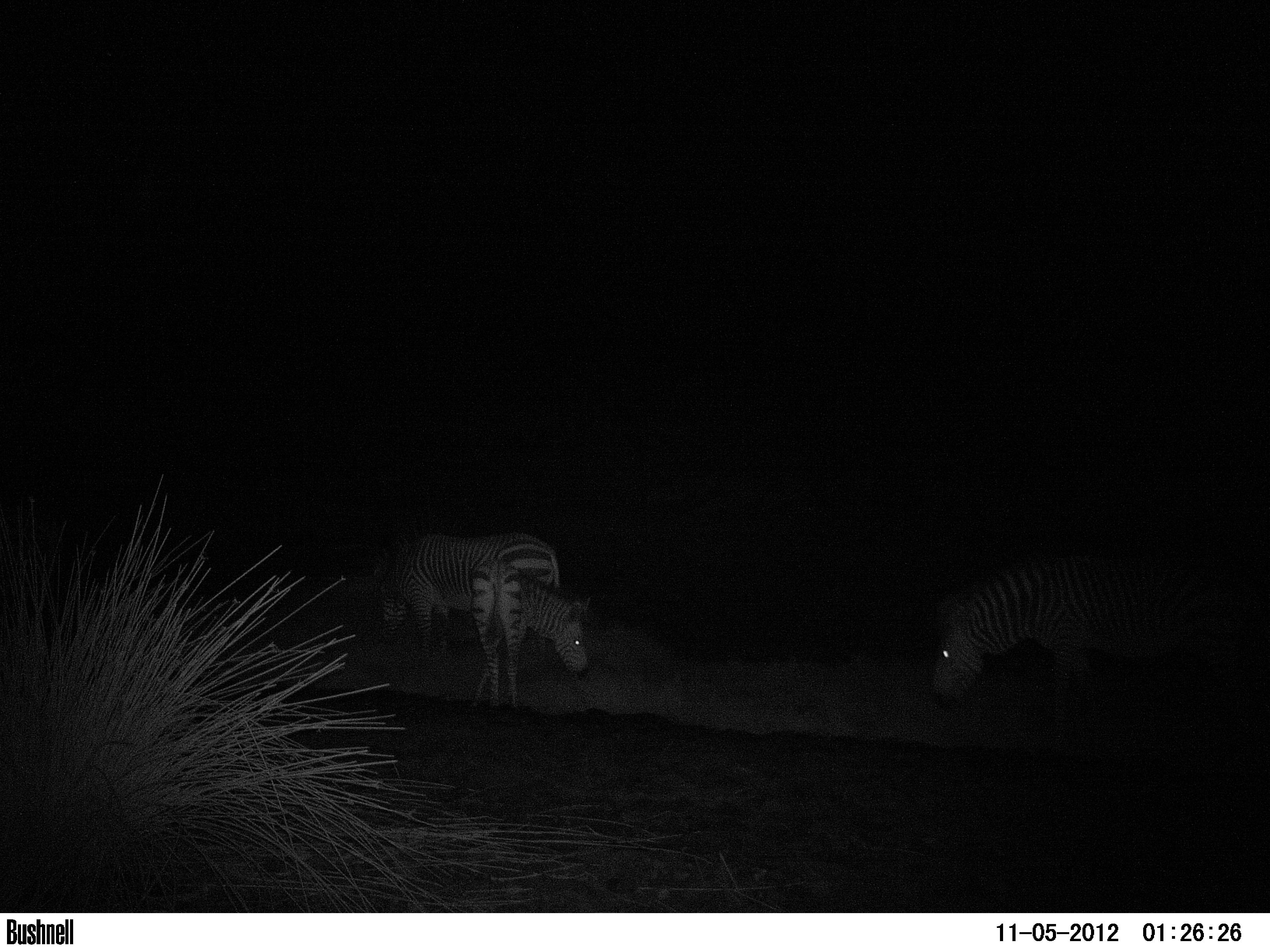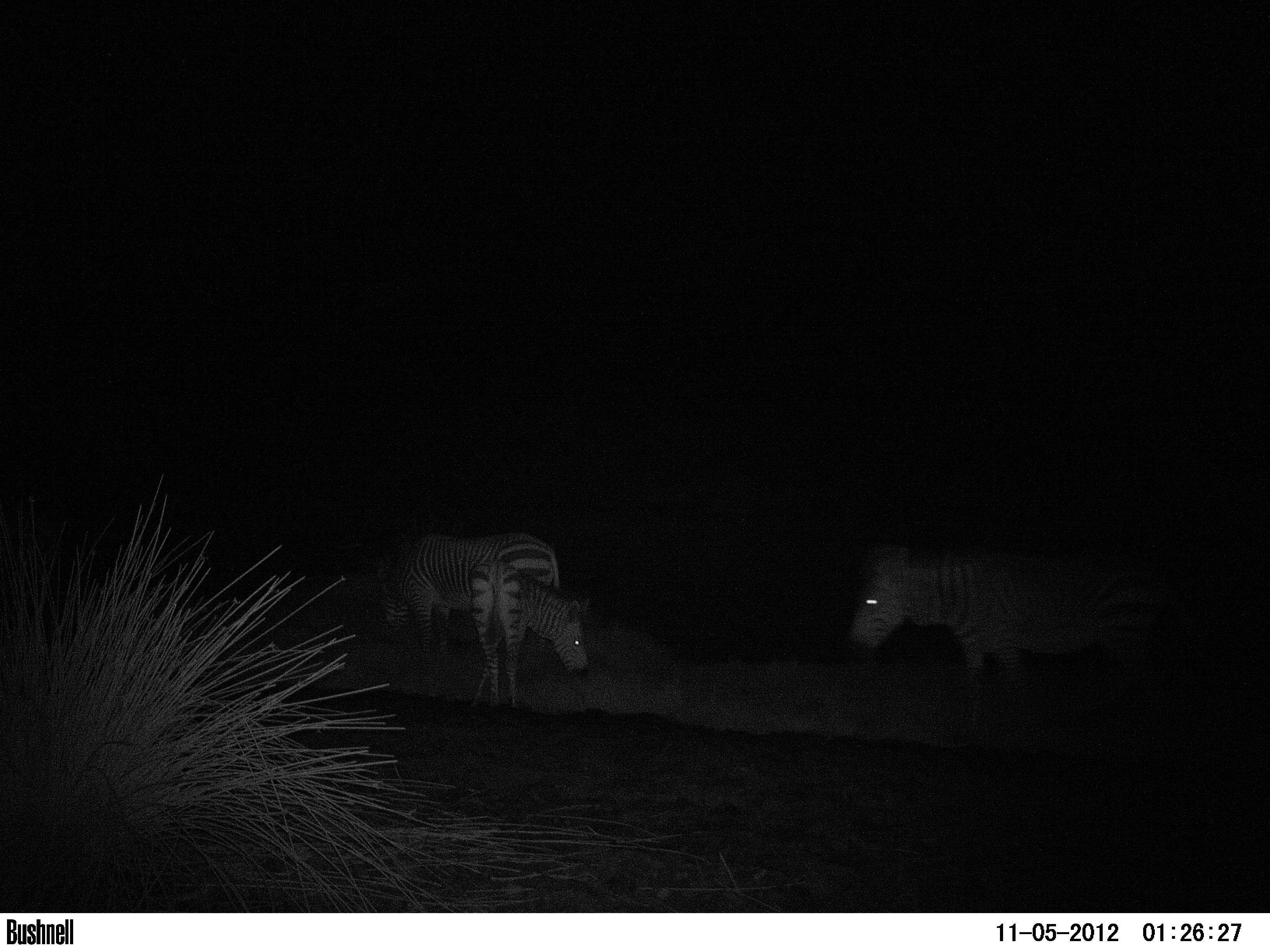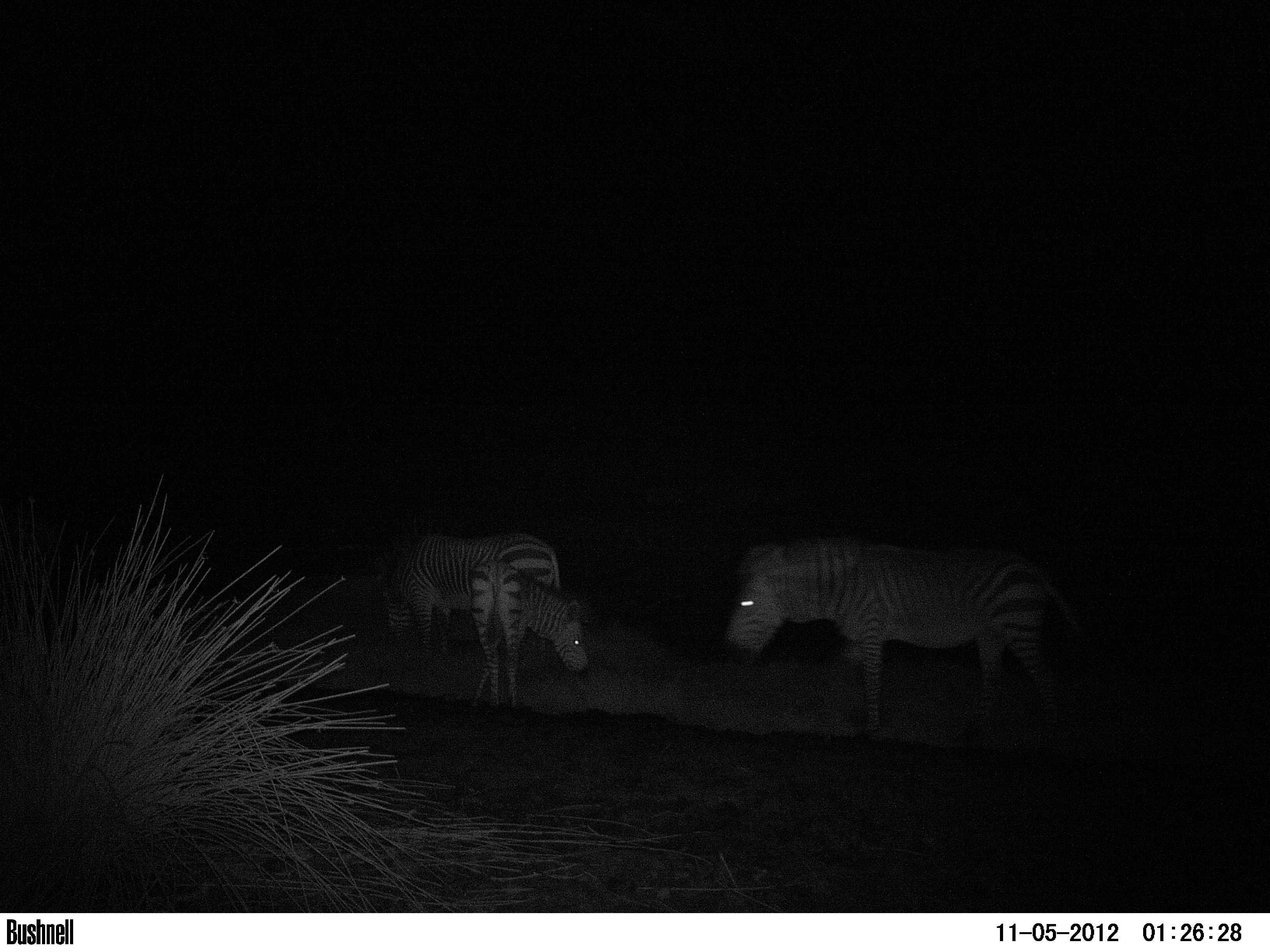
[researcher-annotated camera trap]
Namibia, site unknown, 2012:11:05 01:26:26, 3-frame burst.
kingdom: Animalia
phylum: Chordata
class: Mammalia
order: Perissodactyla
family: Equidae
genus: Equus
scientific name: Equus zebra hartmannae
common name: hartmann's mountain zebra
Equus zebra hartmannae (hartmann's mountain zebra).